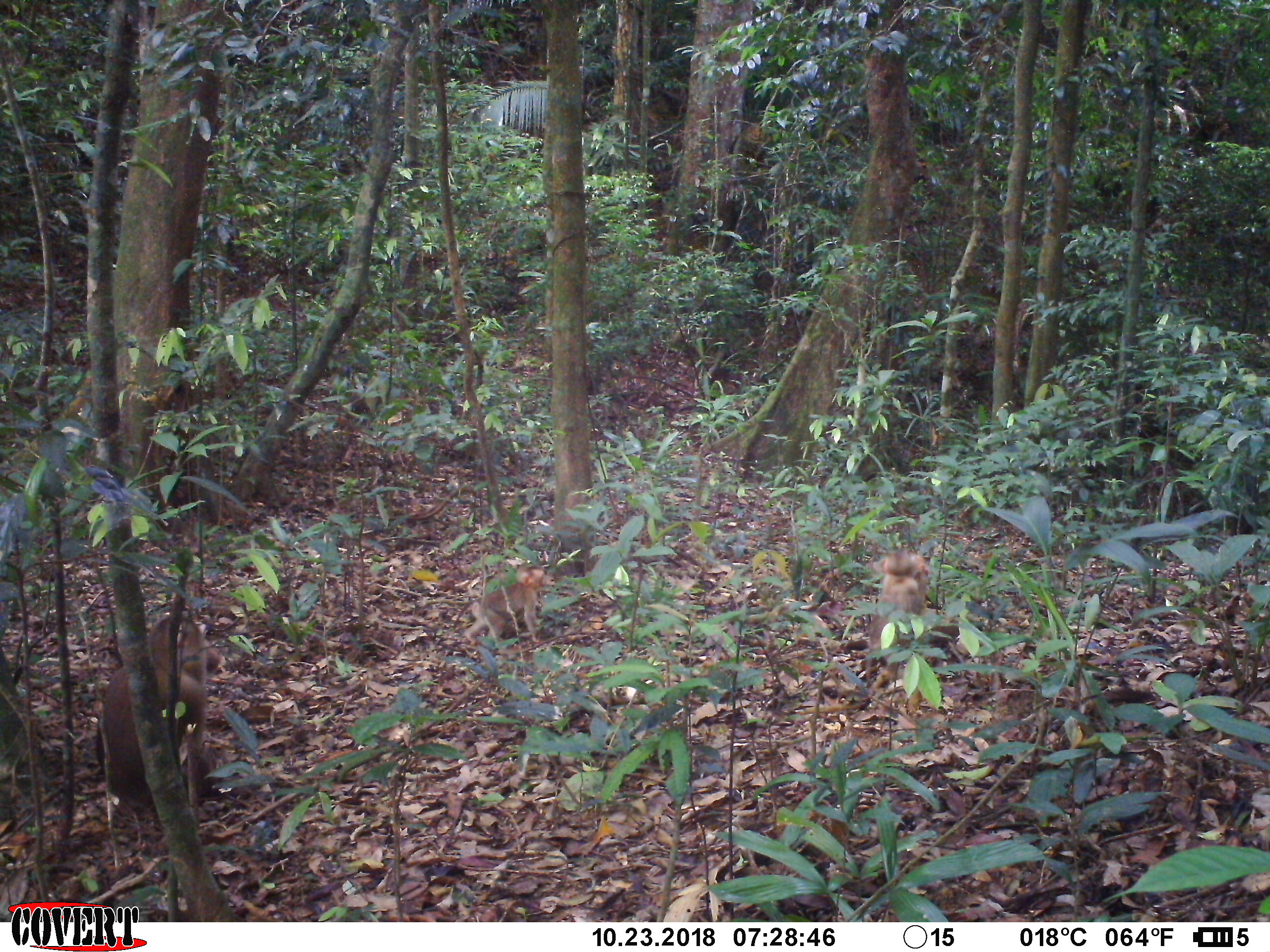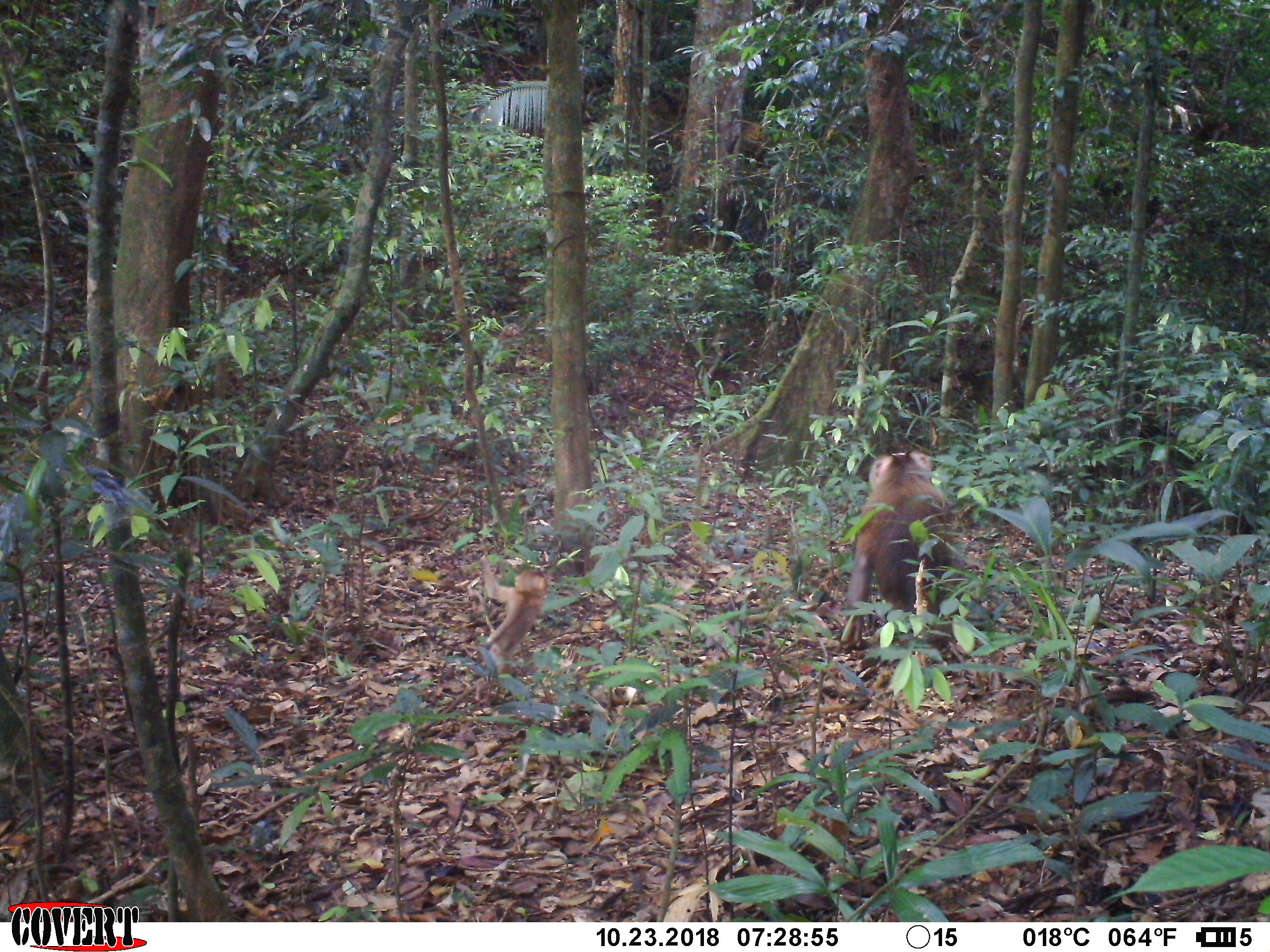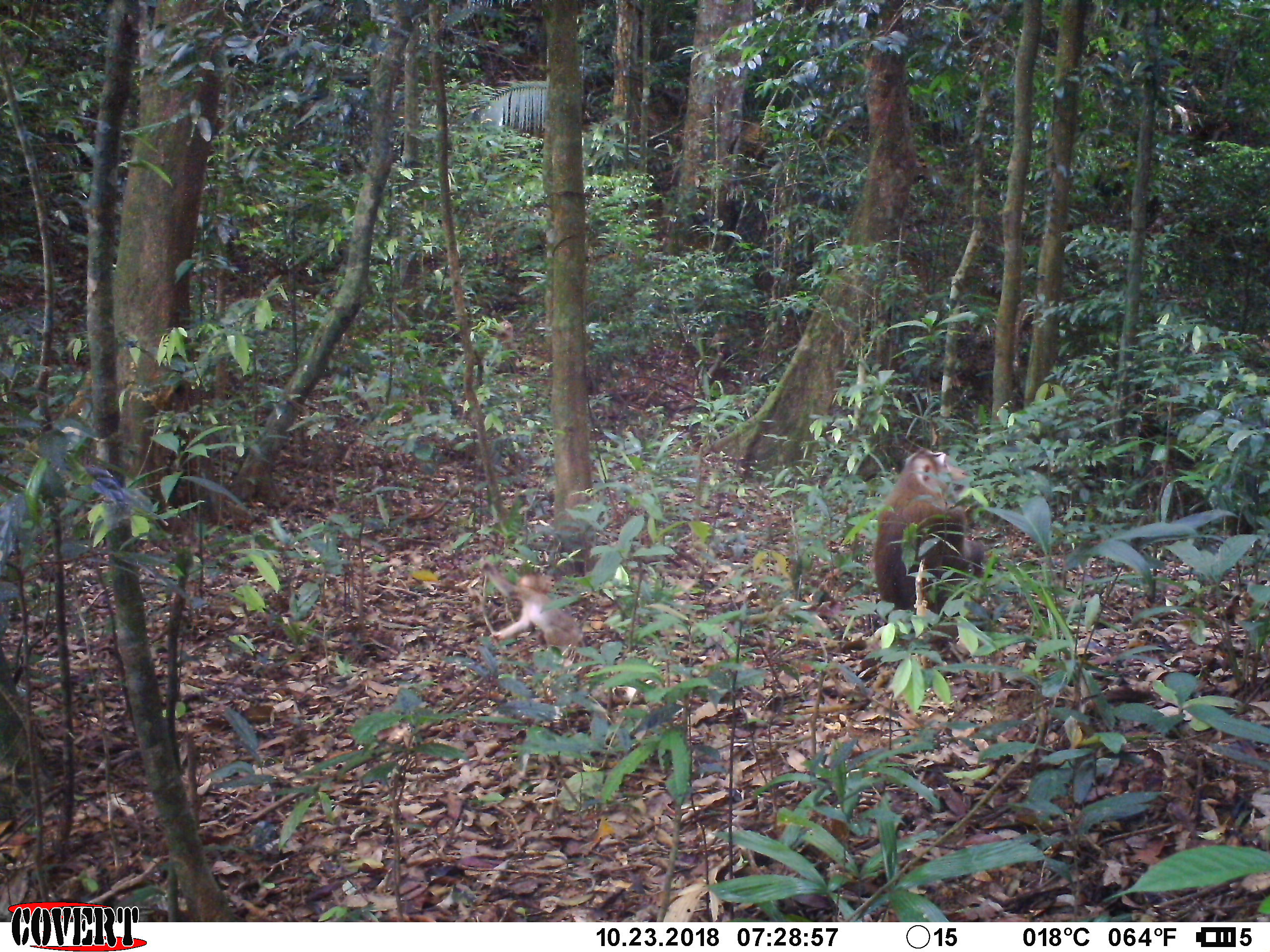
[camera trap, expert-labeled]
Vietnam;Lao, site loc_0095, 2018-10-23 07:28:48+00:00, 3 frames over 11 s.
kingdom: Animalia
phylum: Chordata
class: Mammalia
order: Primates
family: Cercopithecidae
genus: Macaca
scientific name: Macaca nemestrina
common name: pig-tailed macaque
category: pig tailed macaque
Pig tailed macaque (pig-tailed macaque) (Macaca nemestrina). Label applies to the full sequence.